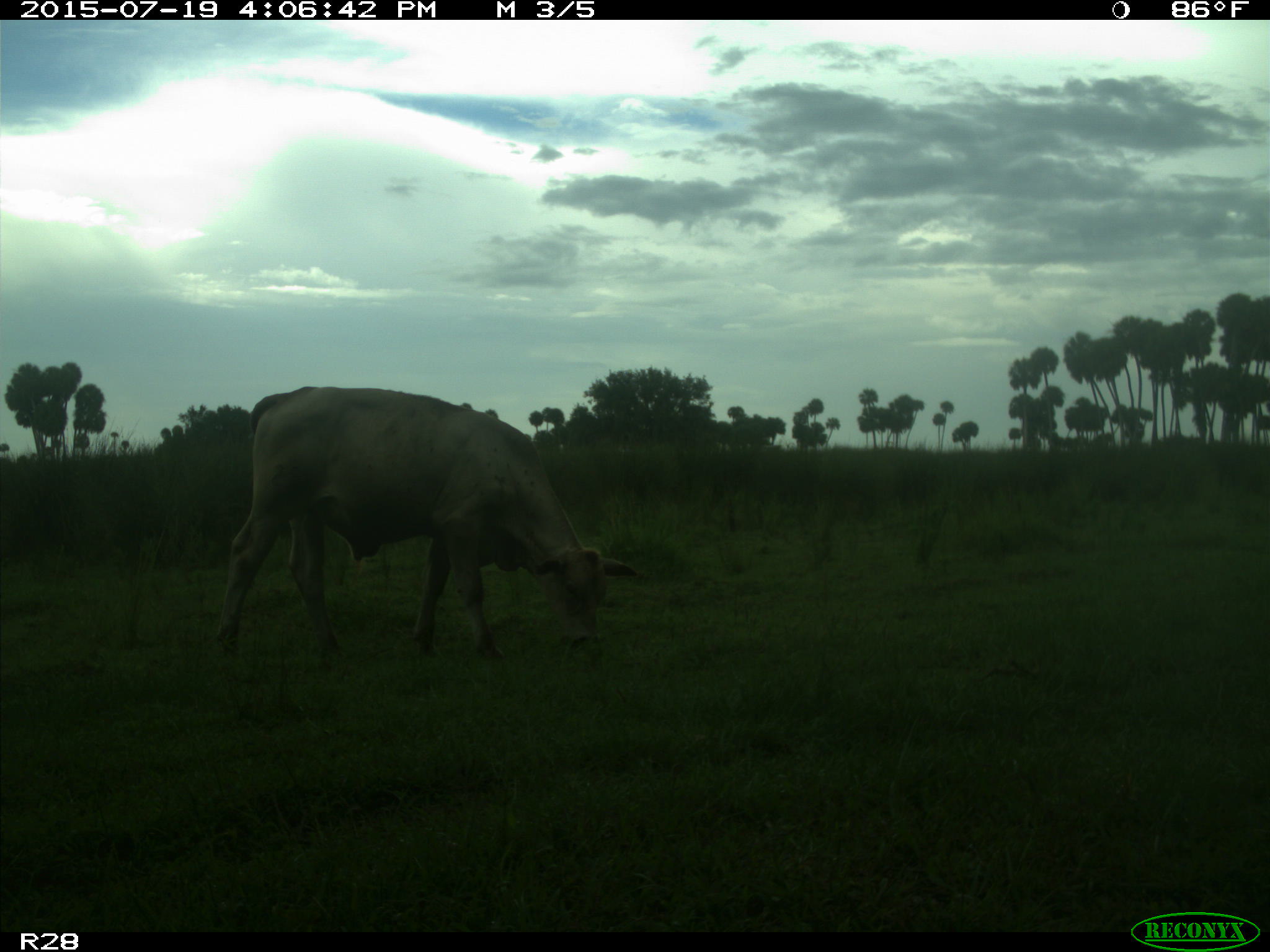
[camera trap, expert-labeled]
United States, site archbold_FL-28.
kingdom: Animalia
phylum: Chordata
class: Mammalia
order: Artiodactyla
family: Bovidae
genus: Bos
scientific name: Bos taurus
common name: domestic cow